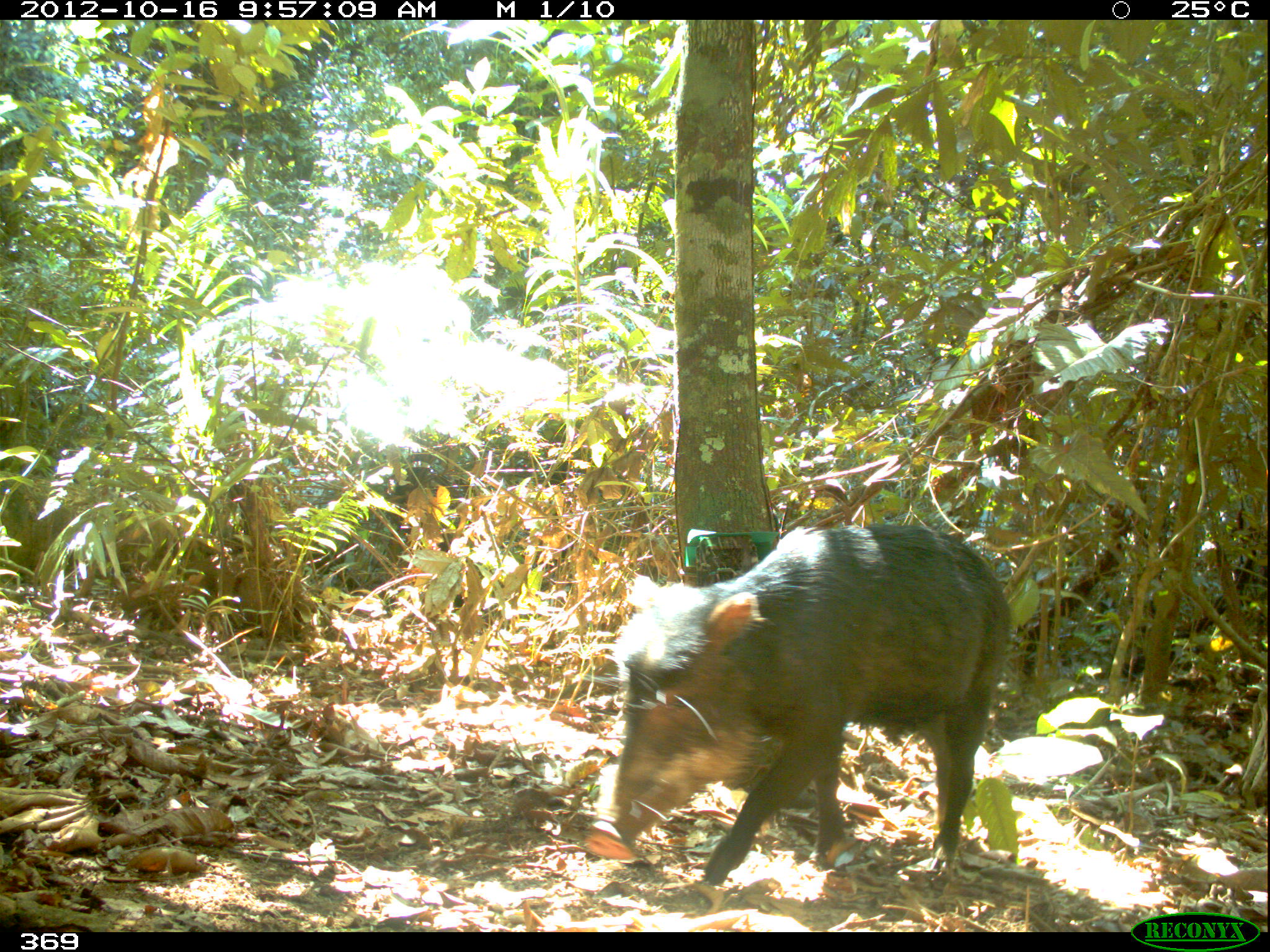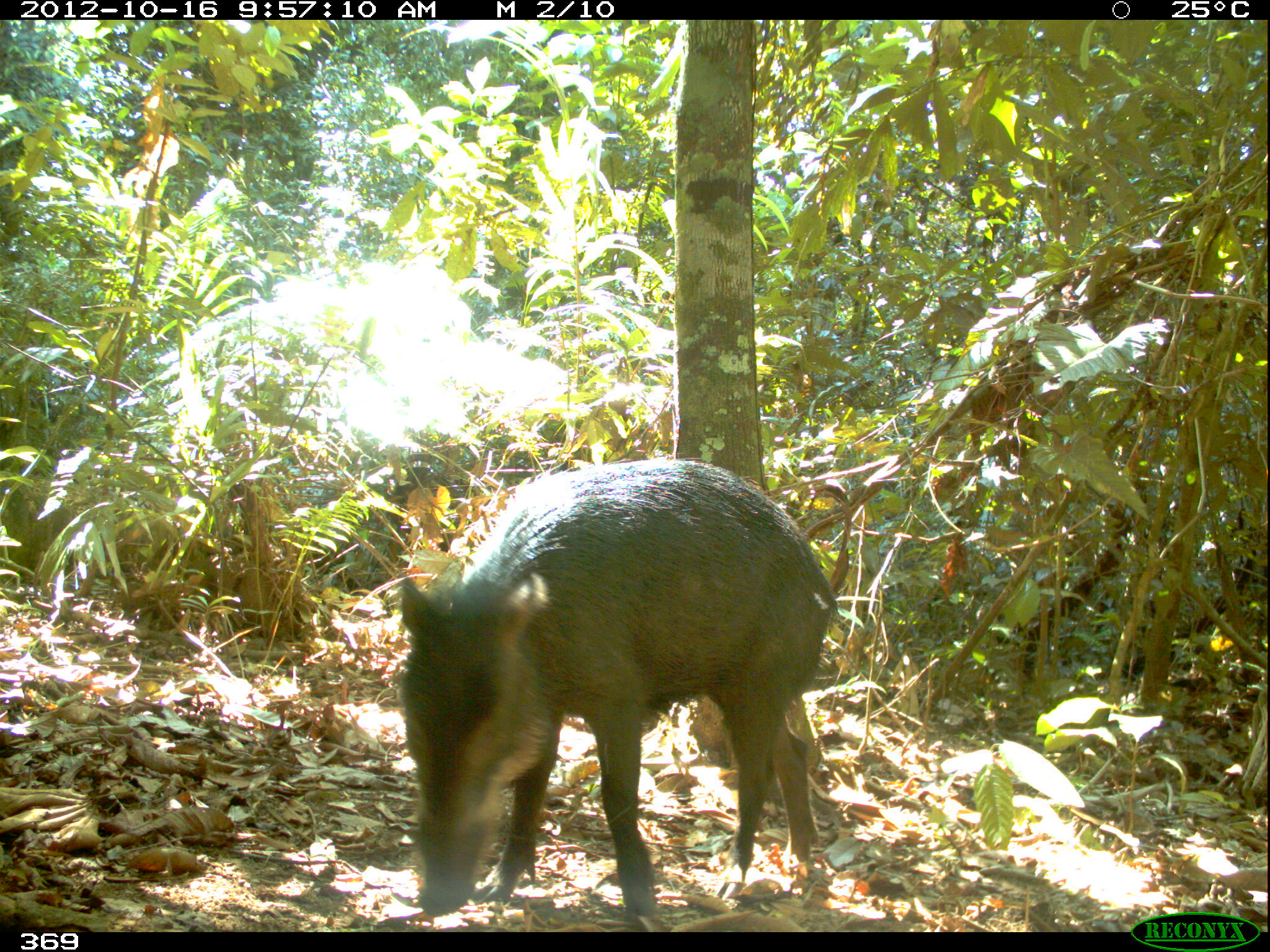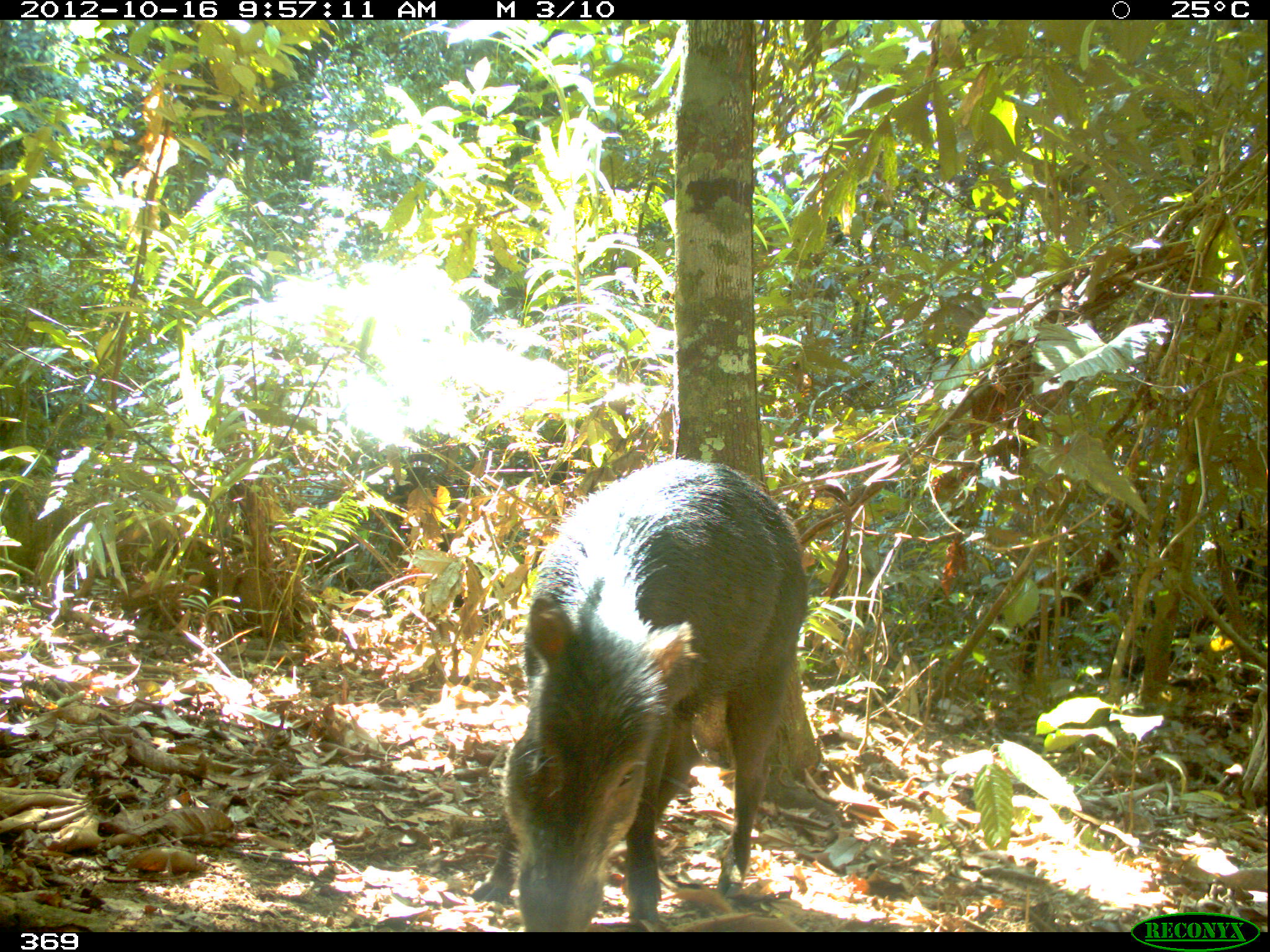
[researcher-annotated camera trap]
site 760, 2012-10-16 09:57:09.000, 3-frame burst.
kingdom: Animalia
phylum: Chordata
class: Mammalia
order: Artiodactyla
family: Tayassuidae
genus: Tayassu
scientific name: Tayassu pecari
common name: white-lipped peccary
Tayassu pecari (white-lipped peccary).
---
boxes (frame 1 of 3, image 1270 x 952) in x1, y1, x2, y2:
tayassu pecari: 585, 524, 1012, 885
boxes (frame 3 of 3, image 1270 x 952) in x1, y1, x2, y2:
tayassu pecari: 468, 457, 808, 931